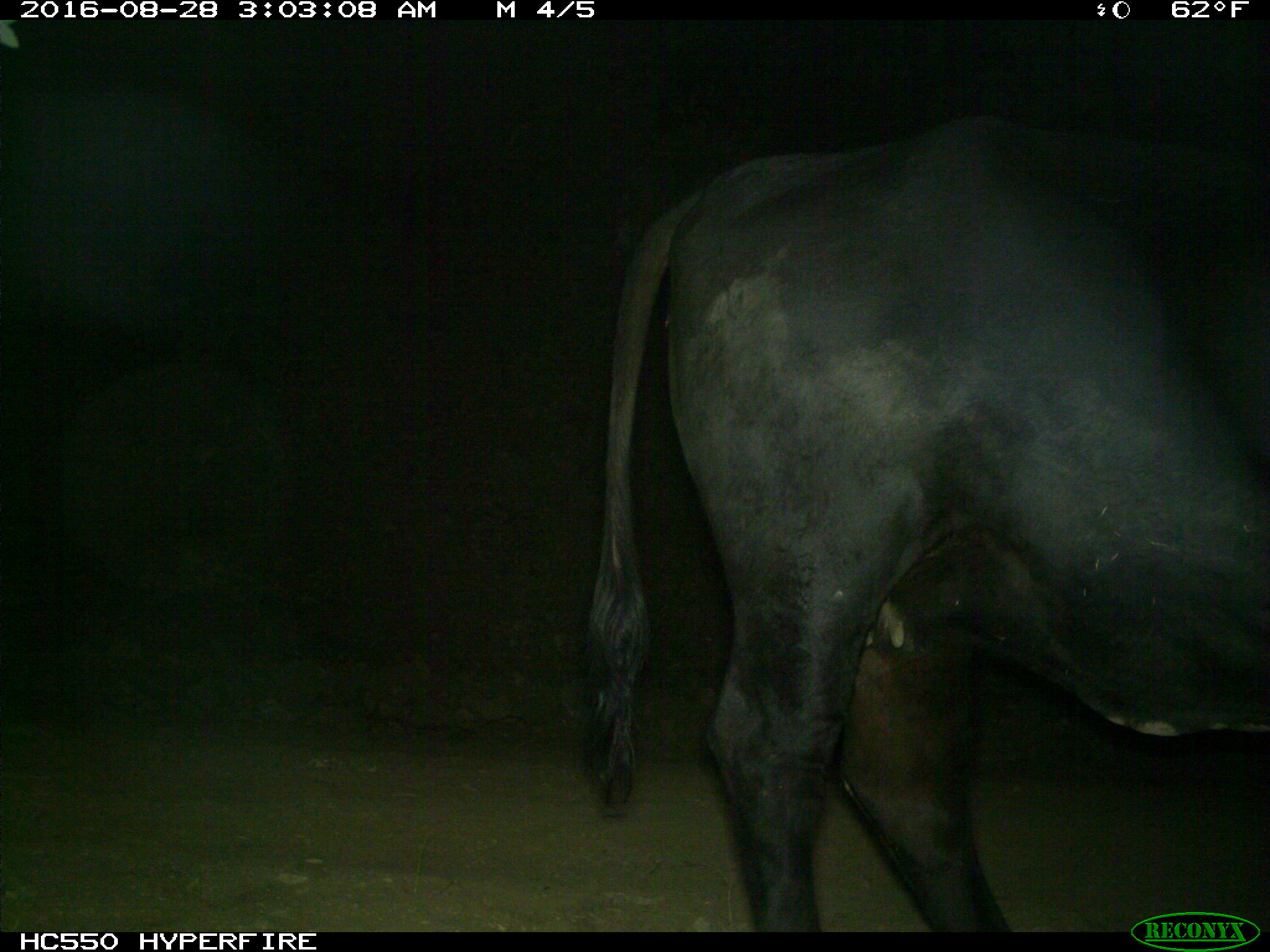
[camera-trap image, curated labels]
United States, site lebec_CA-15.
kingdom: Animalia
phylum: Chordata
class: Mammalia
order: Artiodactyla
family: Bovidae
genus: Bos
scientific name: Bos taurus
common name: domestic cow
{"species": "Bos taurus (domestic cow)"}